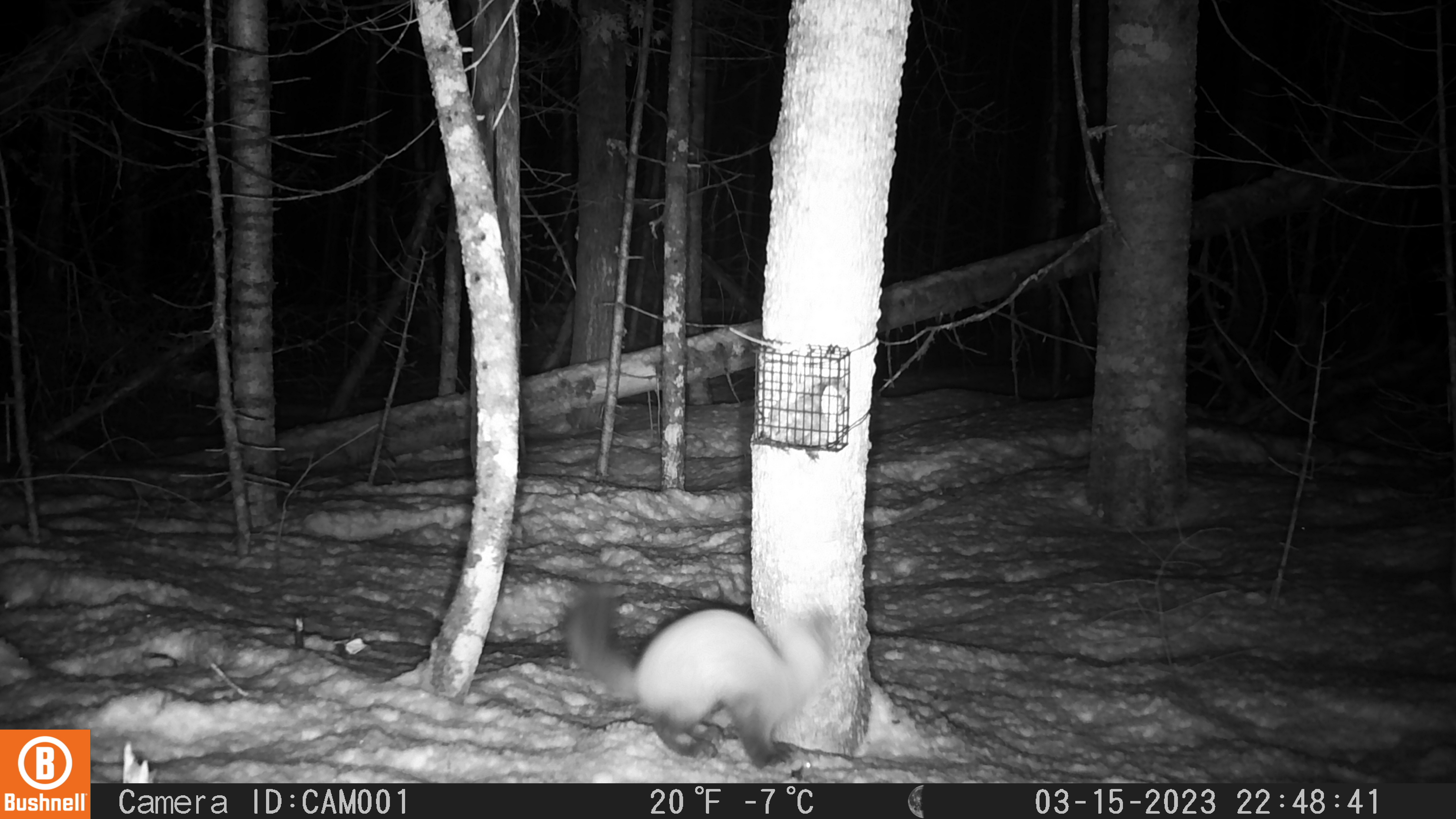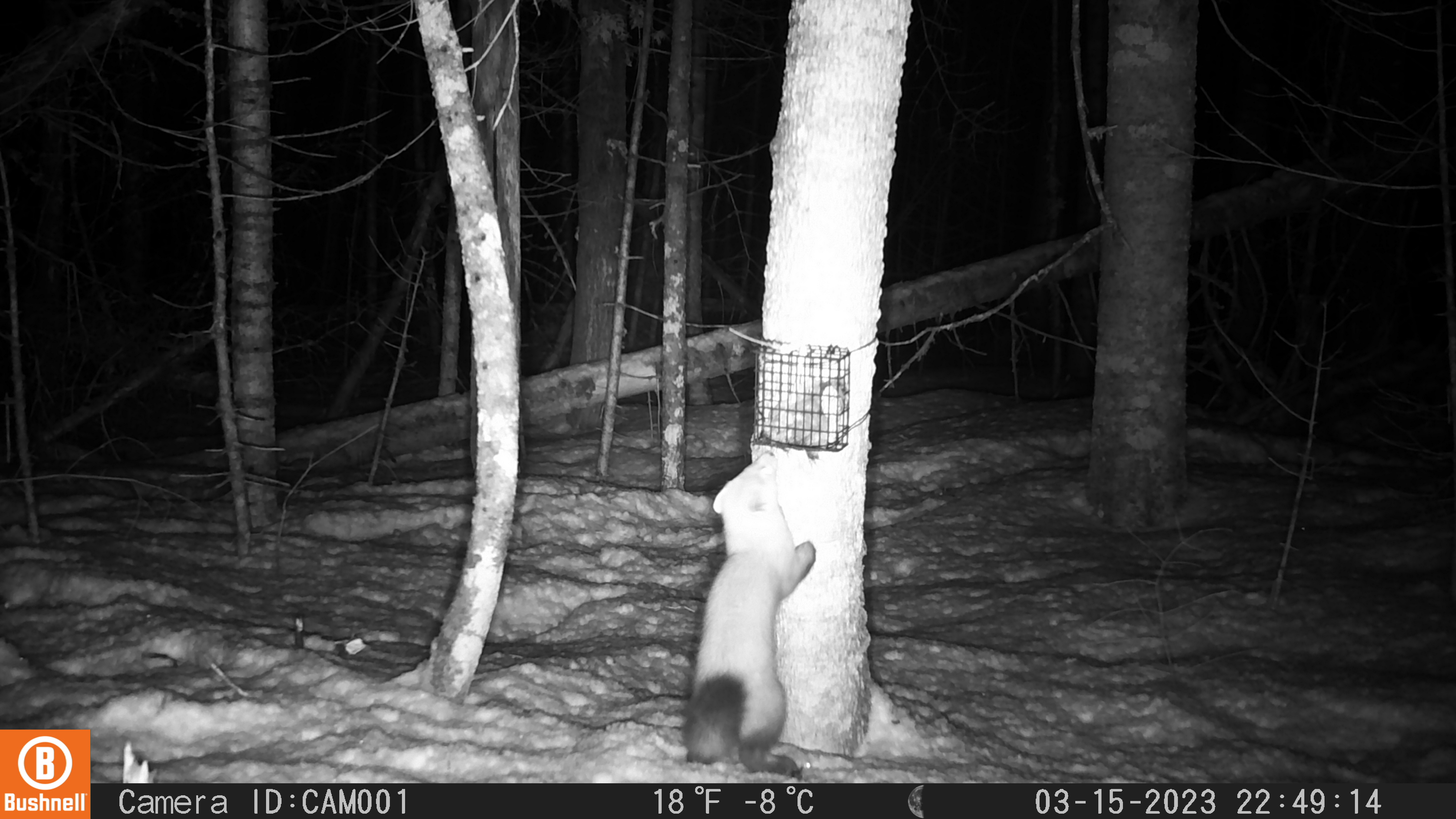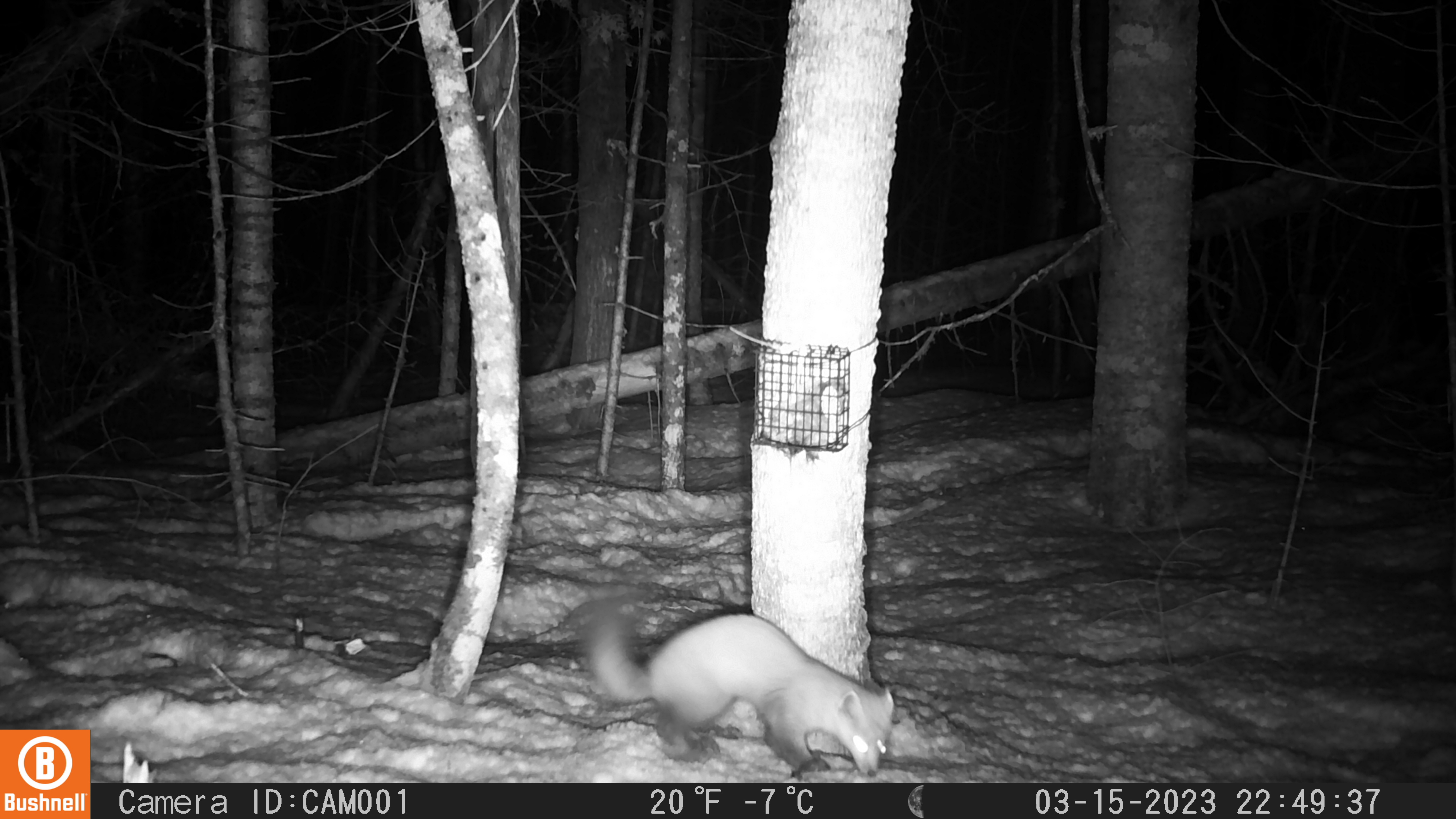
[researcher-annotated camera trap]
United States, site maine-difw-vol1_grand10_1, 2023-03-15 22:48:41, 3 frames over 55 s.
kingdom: Animalia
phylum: Chordata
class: Mammalia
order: Carnivora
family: Mustelidae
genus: Martes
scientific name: Martes americana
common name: american marten